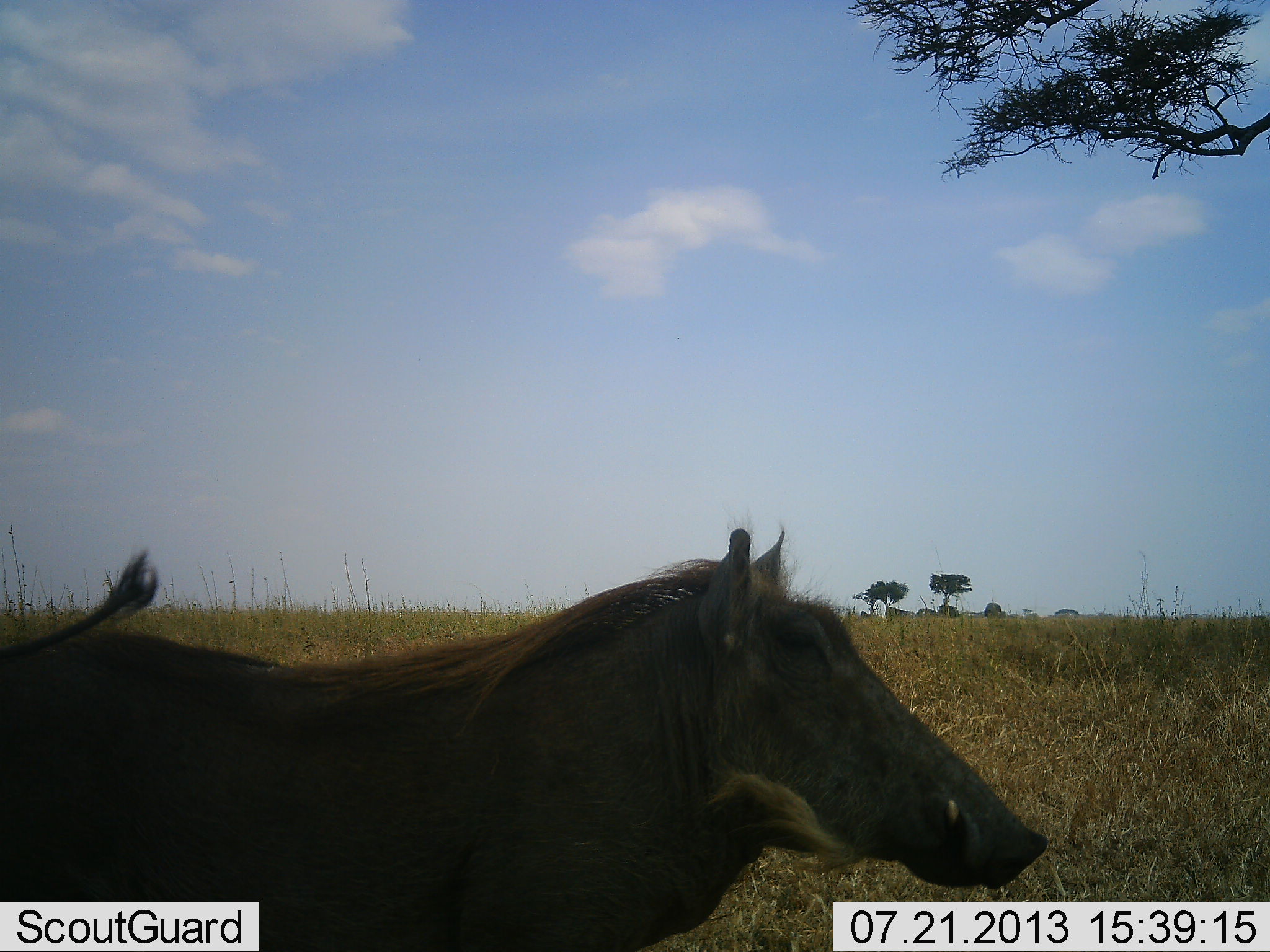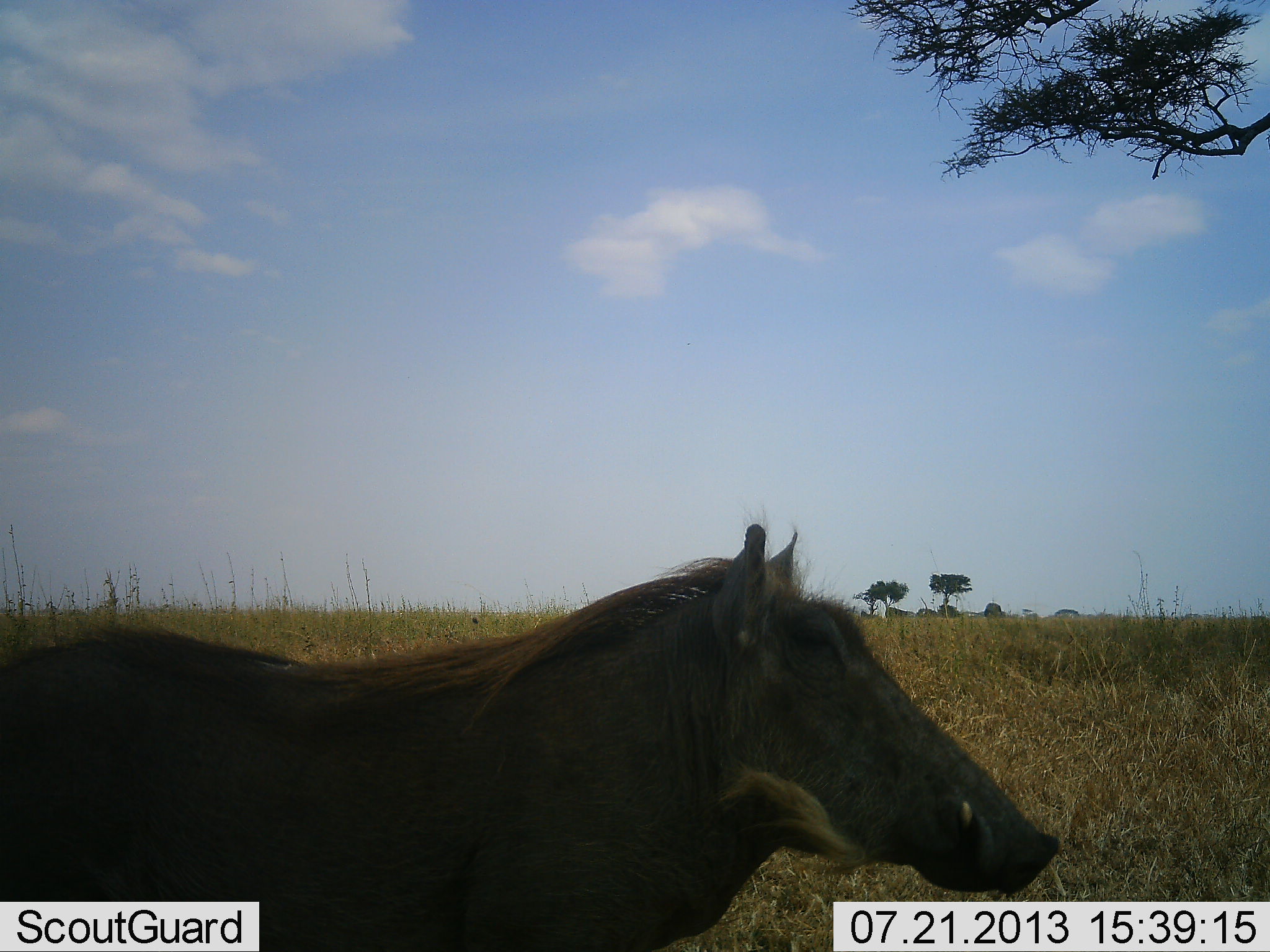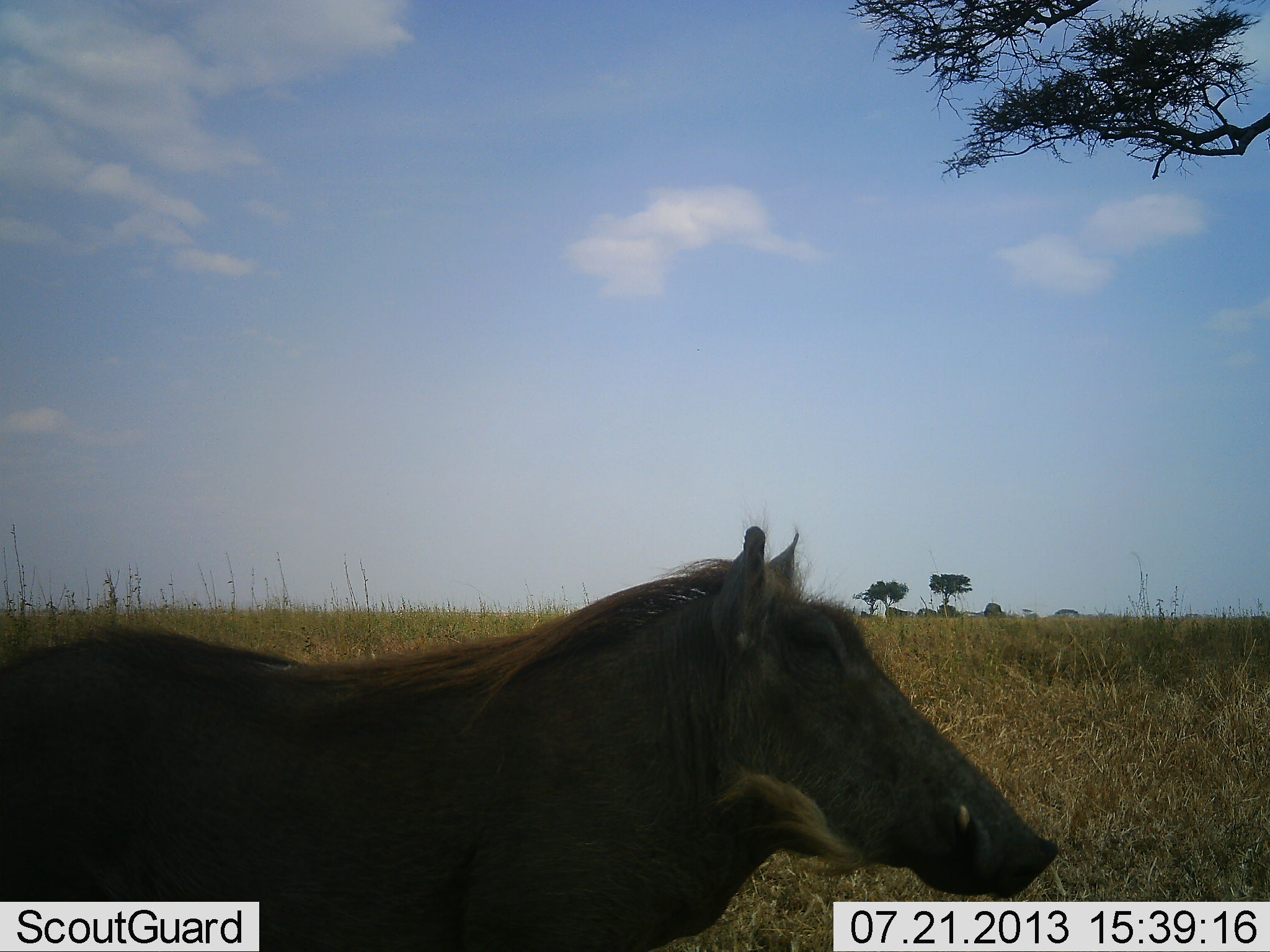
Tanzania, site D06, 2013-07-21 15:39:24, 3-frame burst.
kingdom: Animalia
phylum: Chordata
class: Mammalia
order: Artiodactyla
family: Suidae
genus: Phacochoerus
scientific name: Phacochoerus africanus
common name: warthog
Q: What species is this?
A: Warthog (Phacochoerus africanus).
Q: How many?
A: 1.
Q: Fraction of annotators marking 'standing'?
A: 88%.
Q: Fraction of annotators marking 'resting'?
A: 0%.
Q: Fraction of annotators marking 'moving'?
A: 12%.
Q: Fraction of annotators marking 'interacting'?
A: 0%.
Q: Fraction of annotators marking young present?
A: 0%.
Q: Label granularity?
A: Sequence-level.